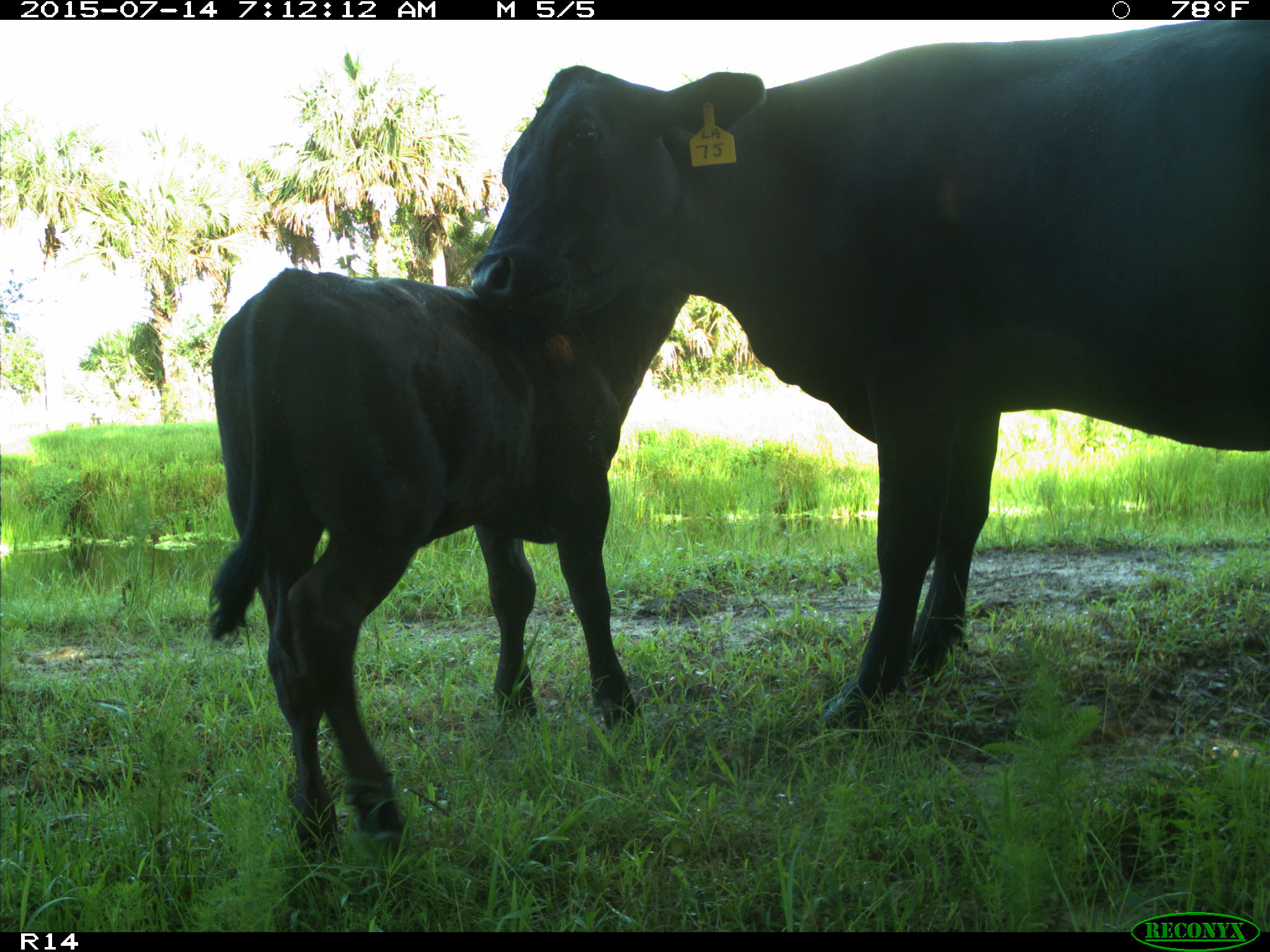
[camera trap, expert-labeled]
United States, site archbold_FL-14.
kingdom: Animalia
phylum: Chordata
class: Mammalia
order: Artiodactyla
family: Bovidae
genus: Bos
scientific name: Bos taurus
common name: domestic cow